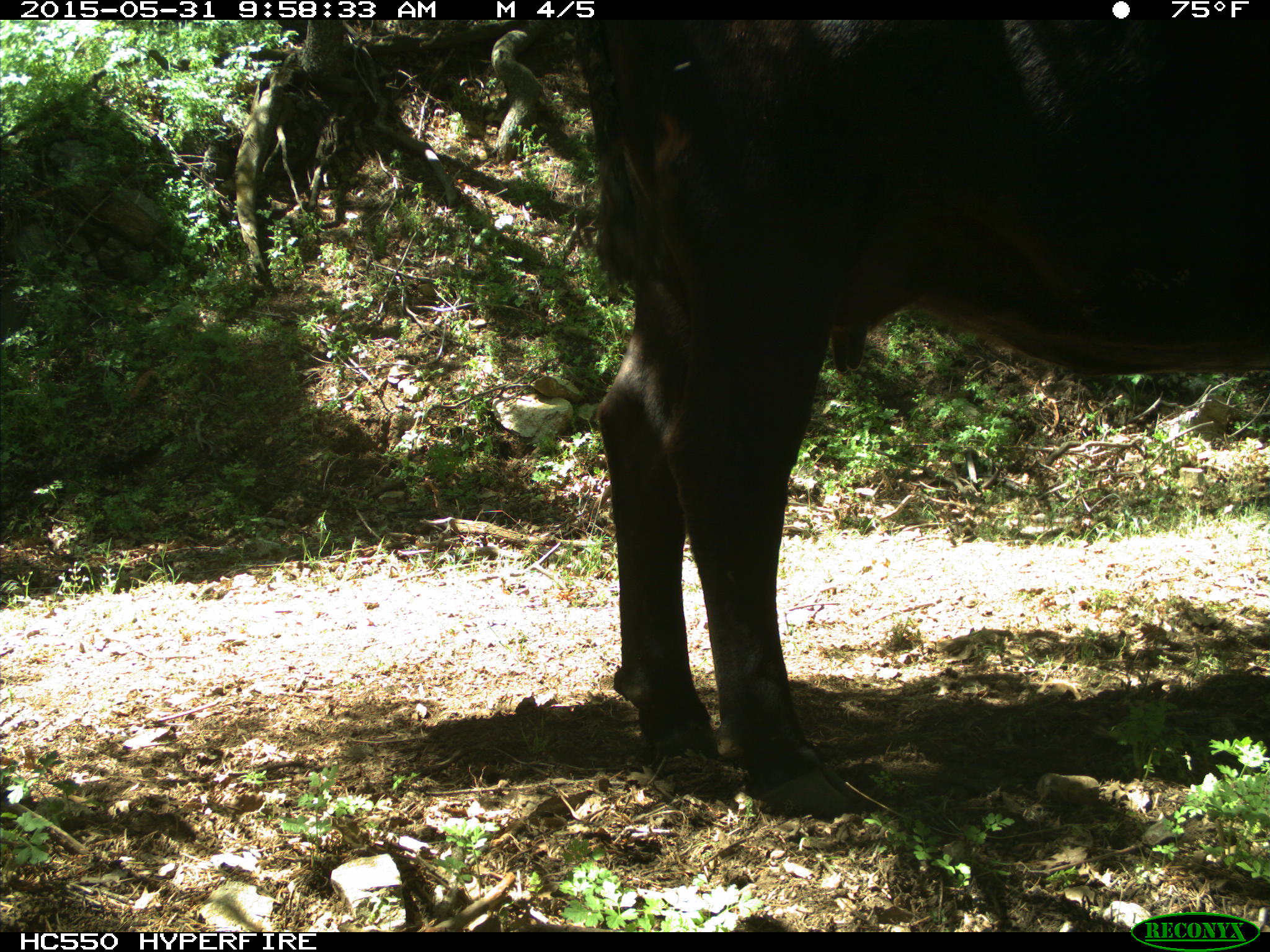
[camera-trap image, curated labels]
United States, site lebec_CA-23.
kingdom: Animalia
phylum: Chordata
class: Mammalia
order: Artiodactyla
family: Bovidae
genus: Bos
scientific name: Bos taurus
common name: domestic cow